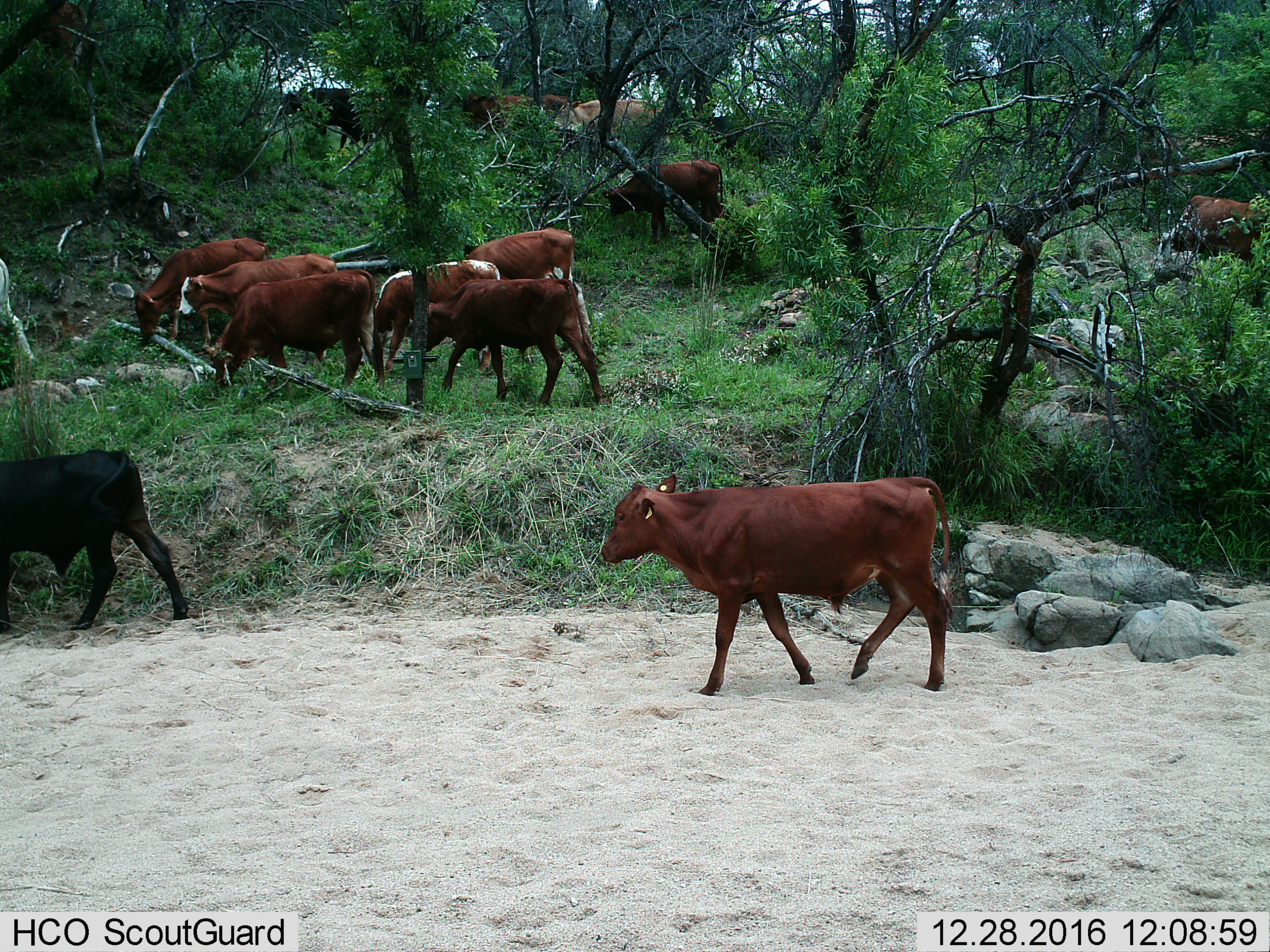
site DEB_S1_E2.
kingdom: Animalia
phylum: Chordata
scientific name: Vertebrata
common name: domestic animal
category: domesticanimal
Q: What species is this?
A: Domesticanimal (domestic animal) (Vertebrata).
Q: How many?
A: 11-50.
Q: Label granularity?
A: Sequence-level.